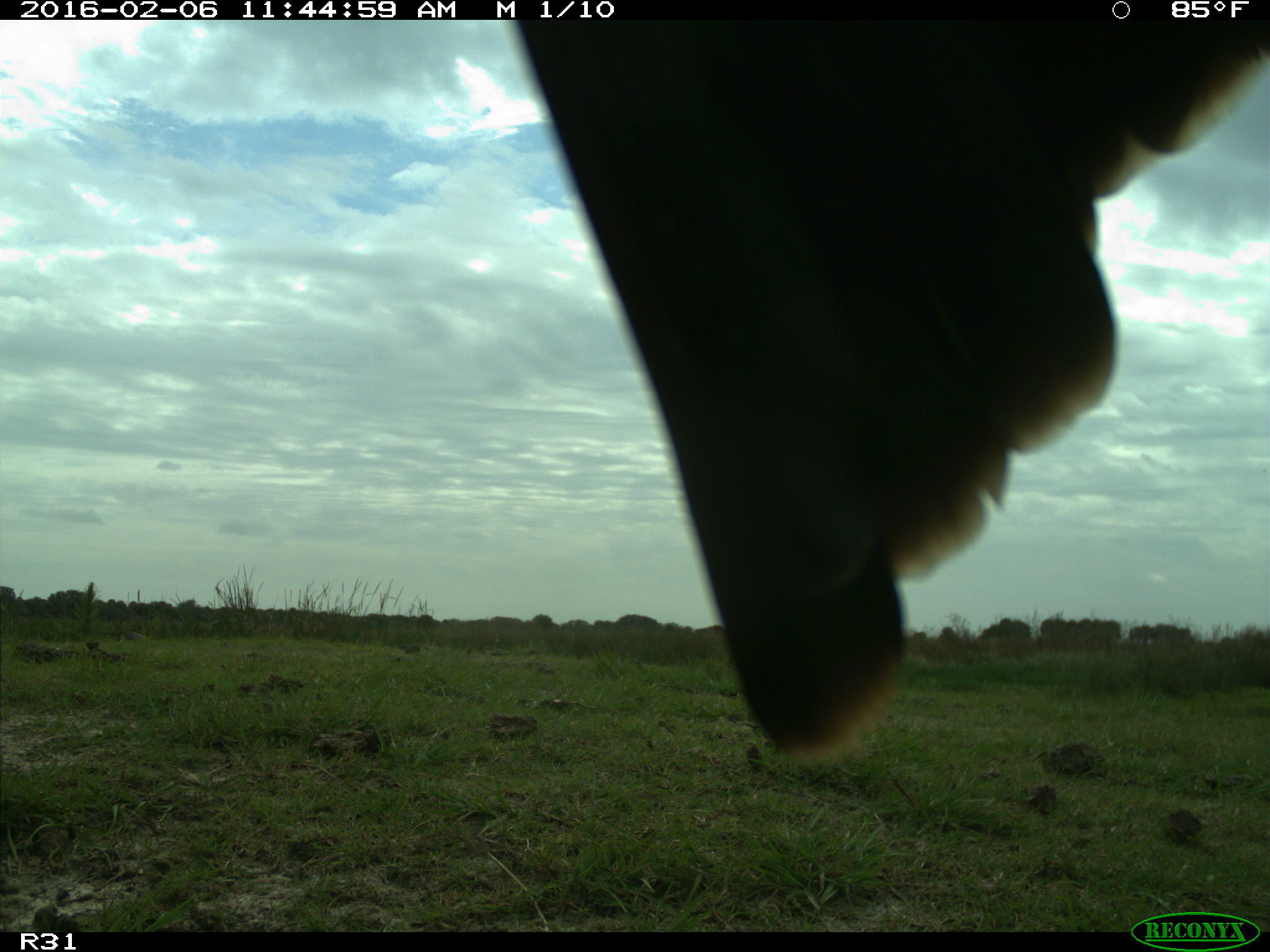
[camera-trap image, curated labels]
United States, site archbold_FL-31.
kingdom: Animalia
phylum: Chordata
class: Aves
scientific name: Aves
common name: birds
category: unidentified bird